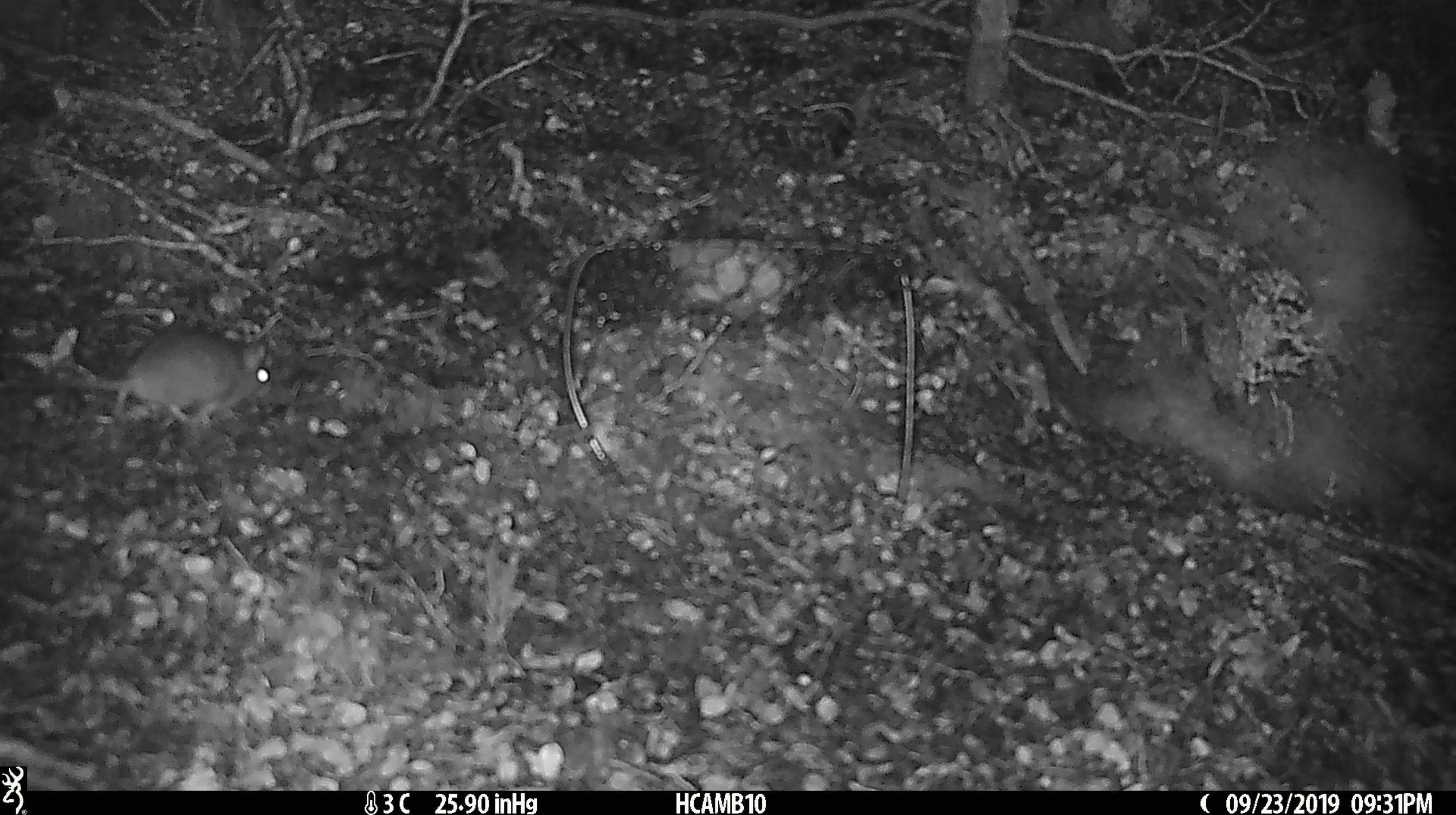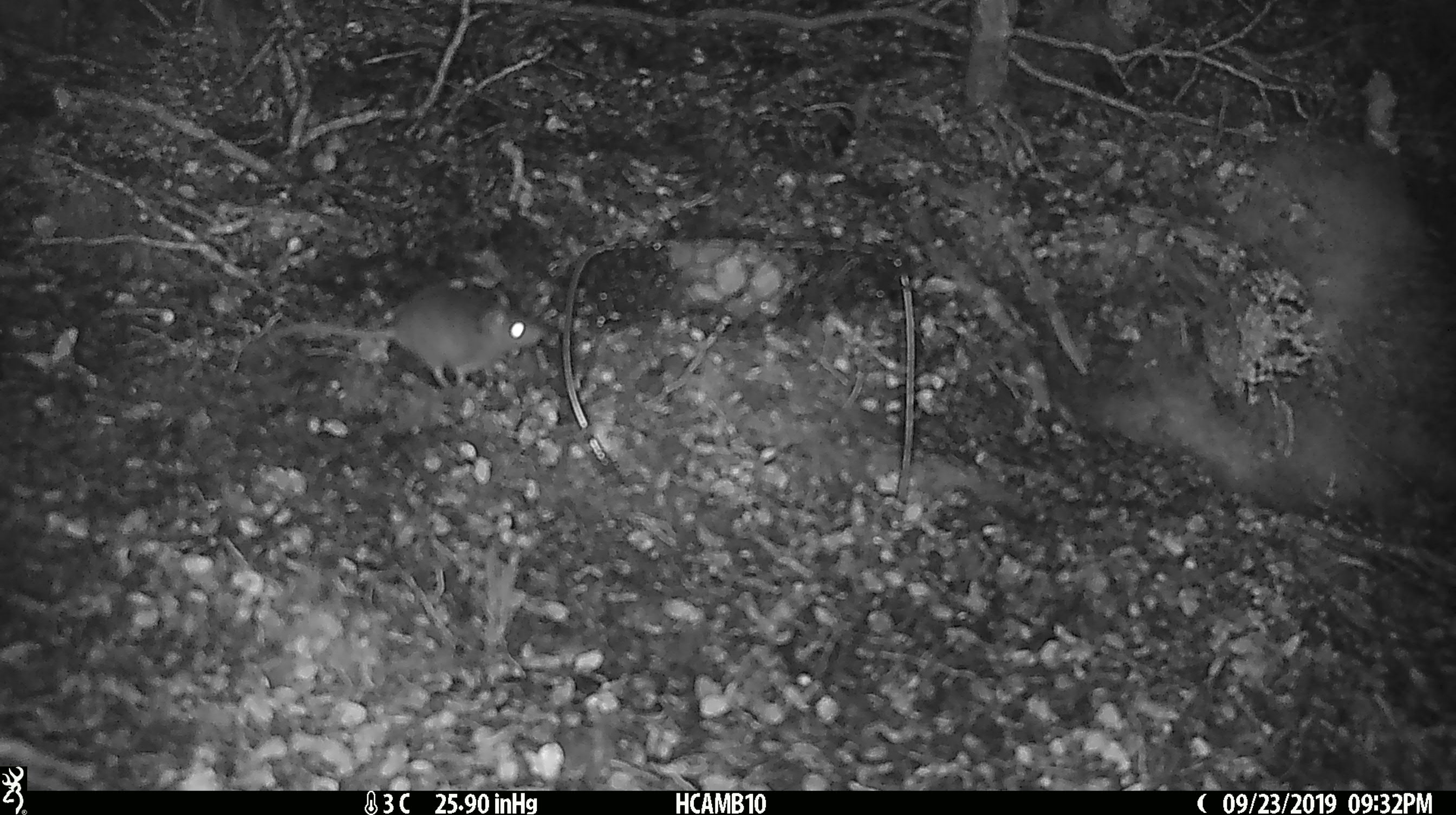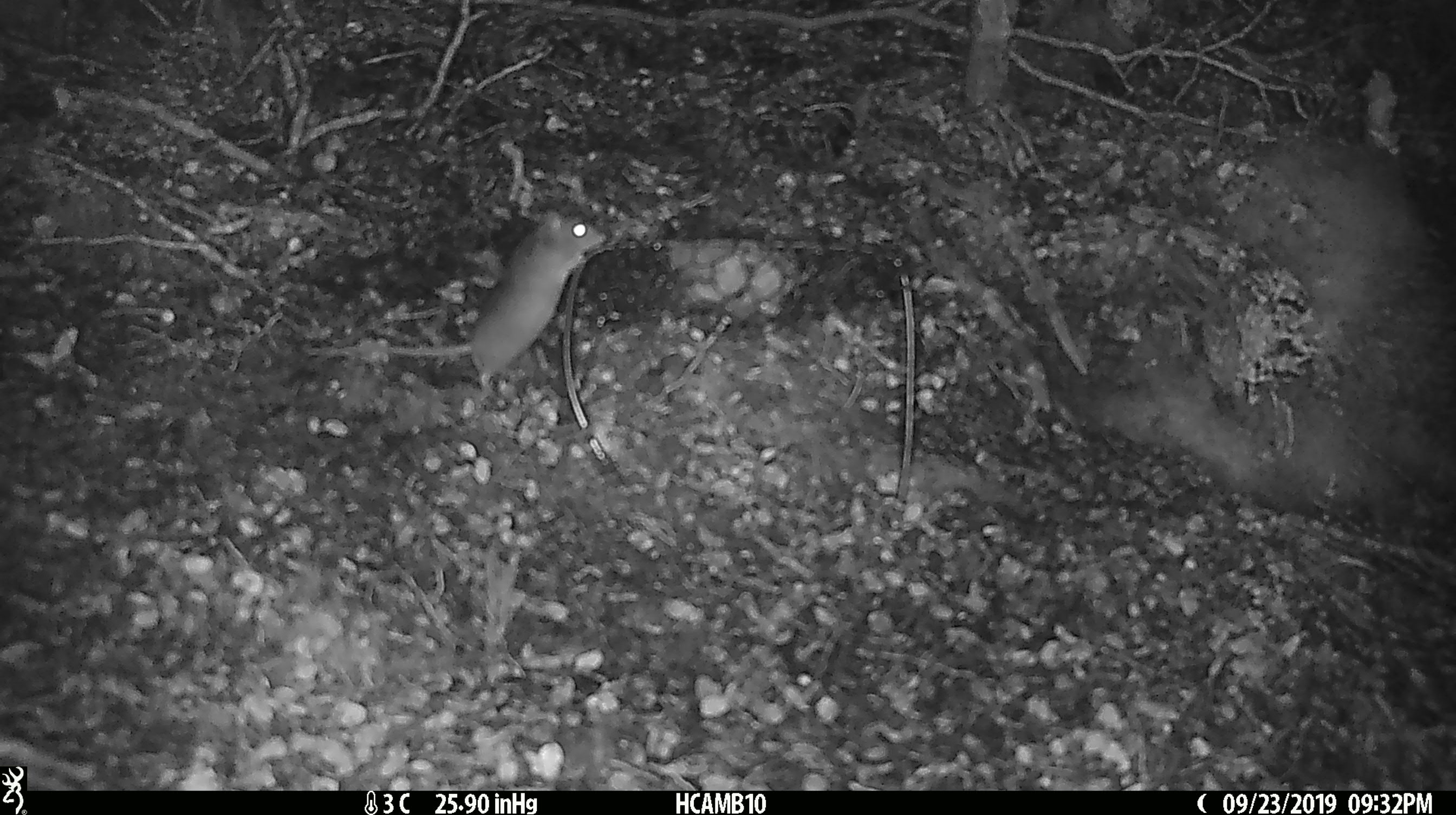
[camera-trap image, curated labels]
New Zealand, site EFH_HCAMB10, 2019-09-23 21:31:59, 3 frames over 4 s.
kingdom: Animalia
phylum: Chordata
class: Mammalia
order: Rodentia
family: Muridae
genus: Mus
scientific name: Mus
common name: mouse